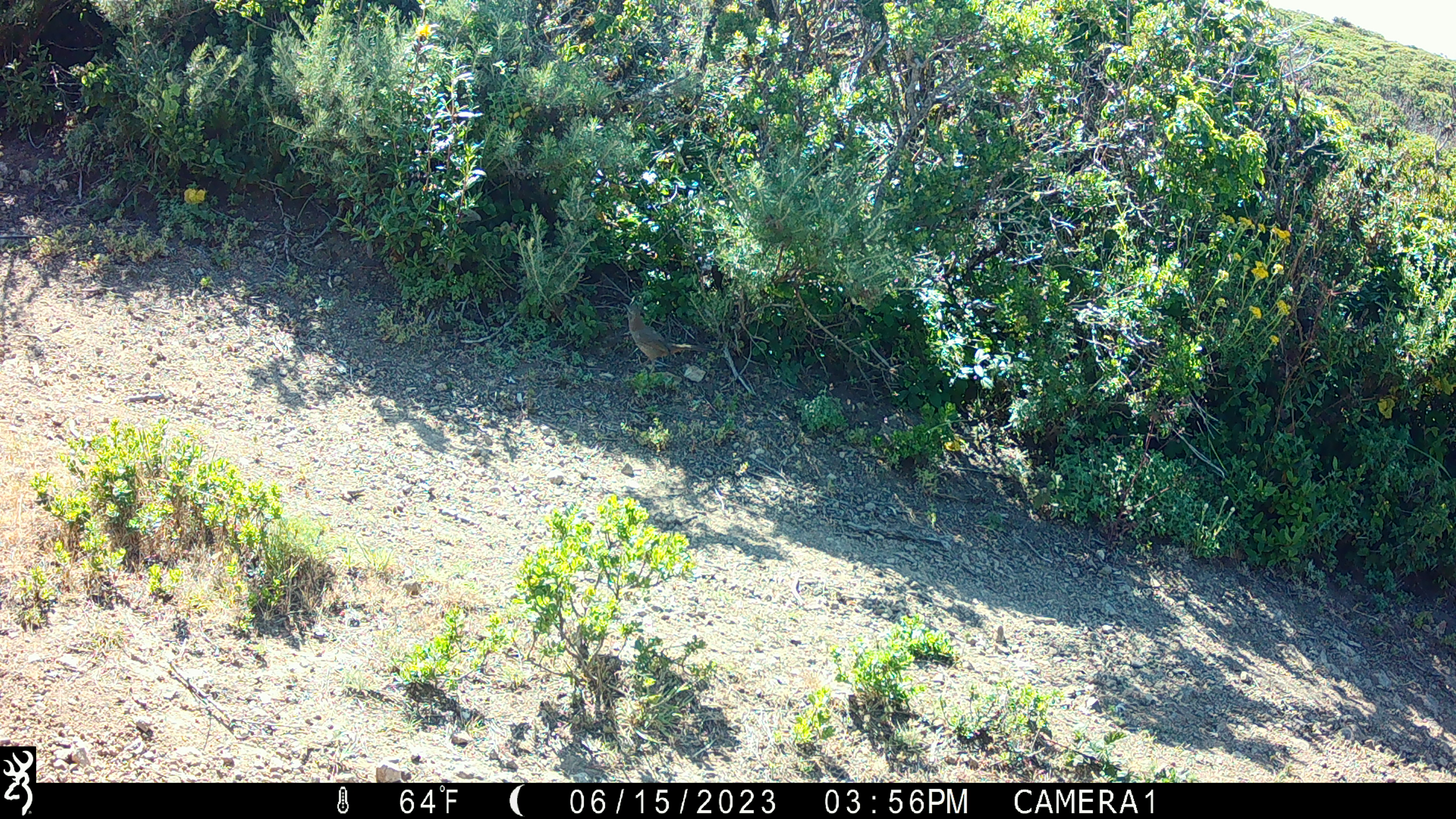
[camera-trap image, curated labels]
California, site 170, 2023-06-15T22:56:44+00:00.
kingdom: Animalia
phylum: Chordata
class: Aves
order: Galliformes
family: Odontophoridae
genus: Callipepla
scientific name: Callipepla californica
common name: california quail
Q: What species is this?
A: California quail (Callipepla californica).